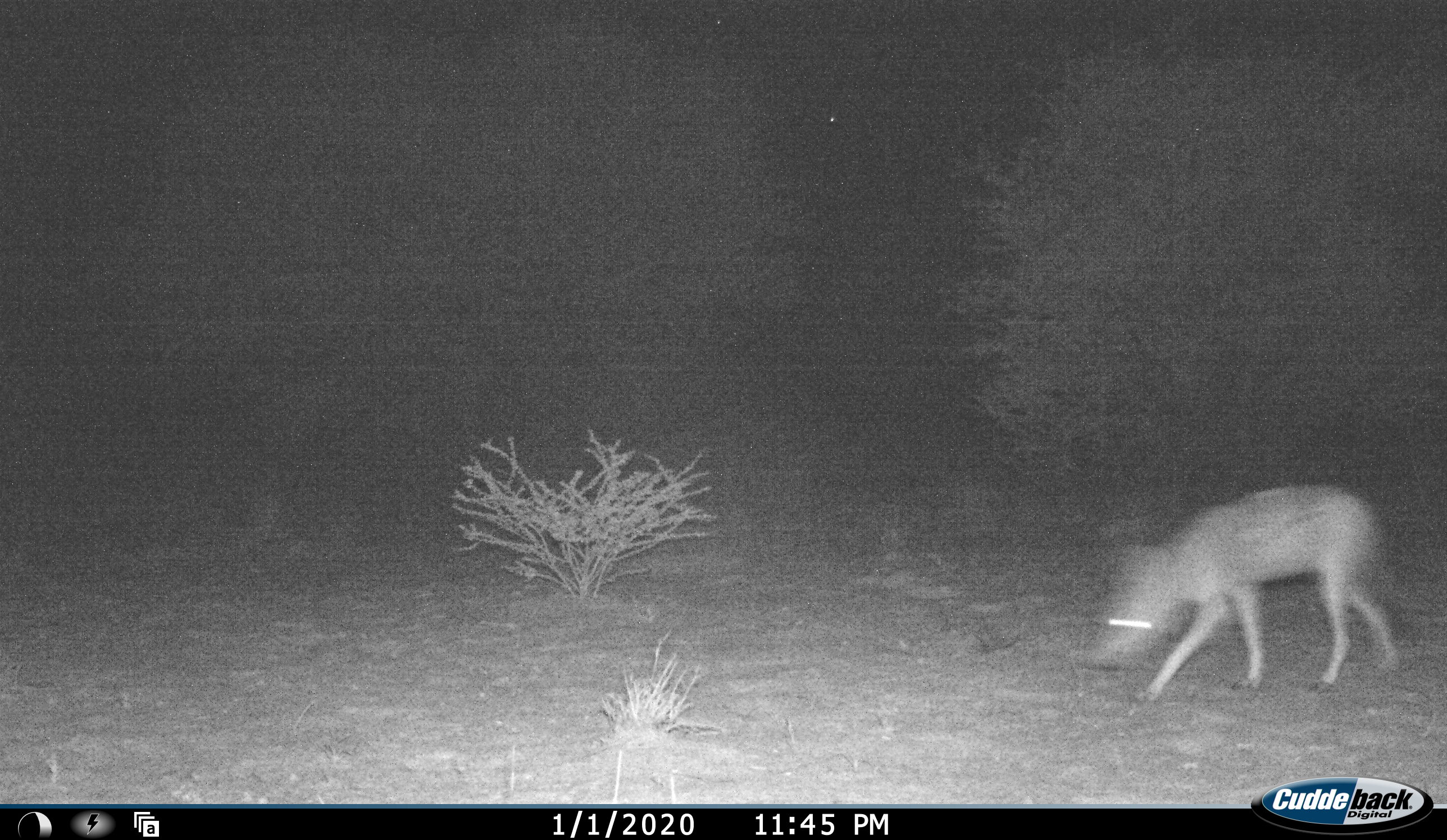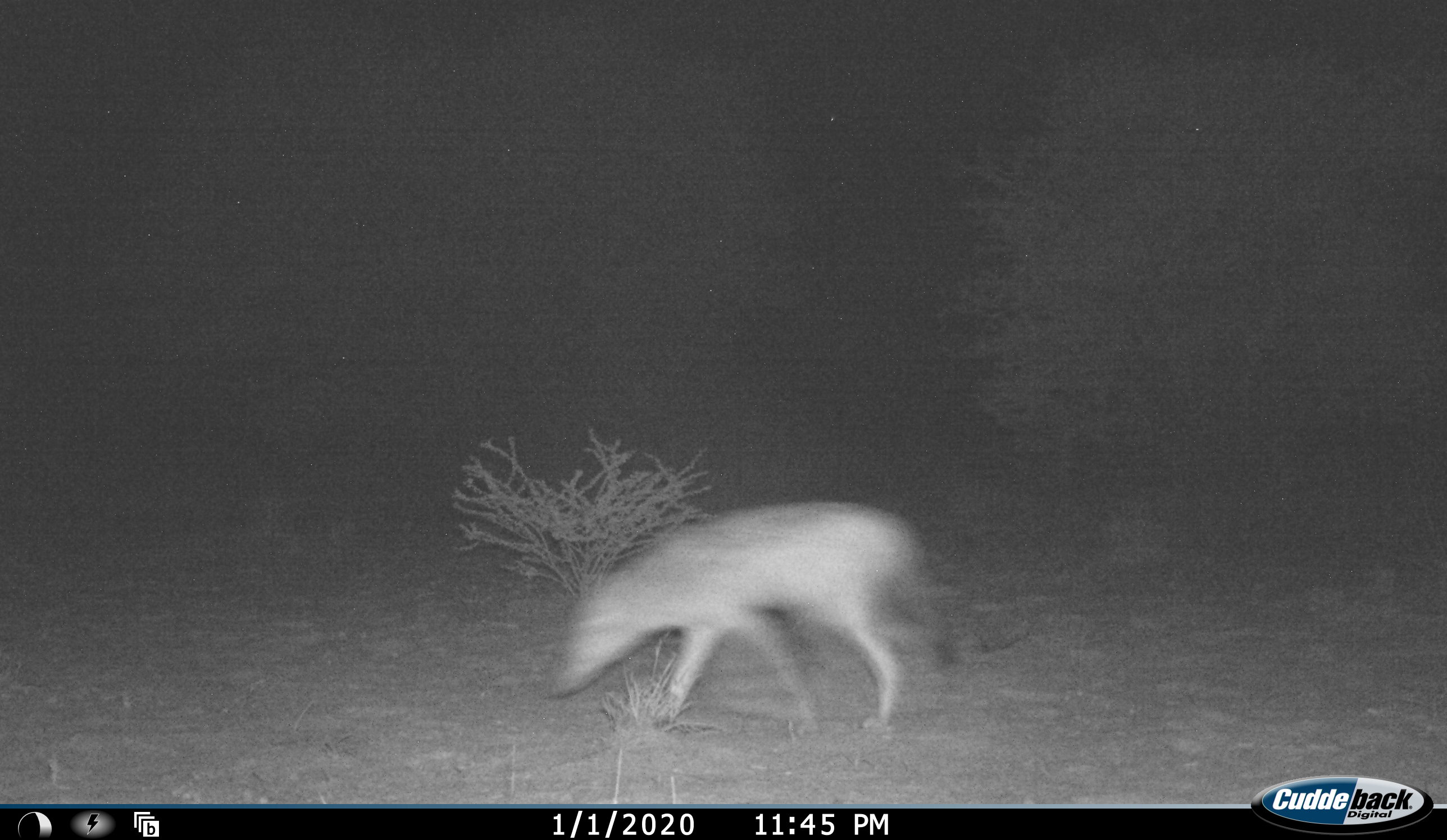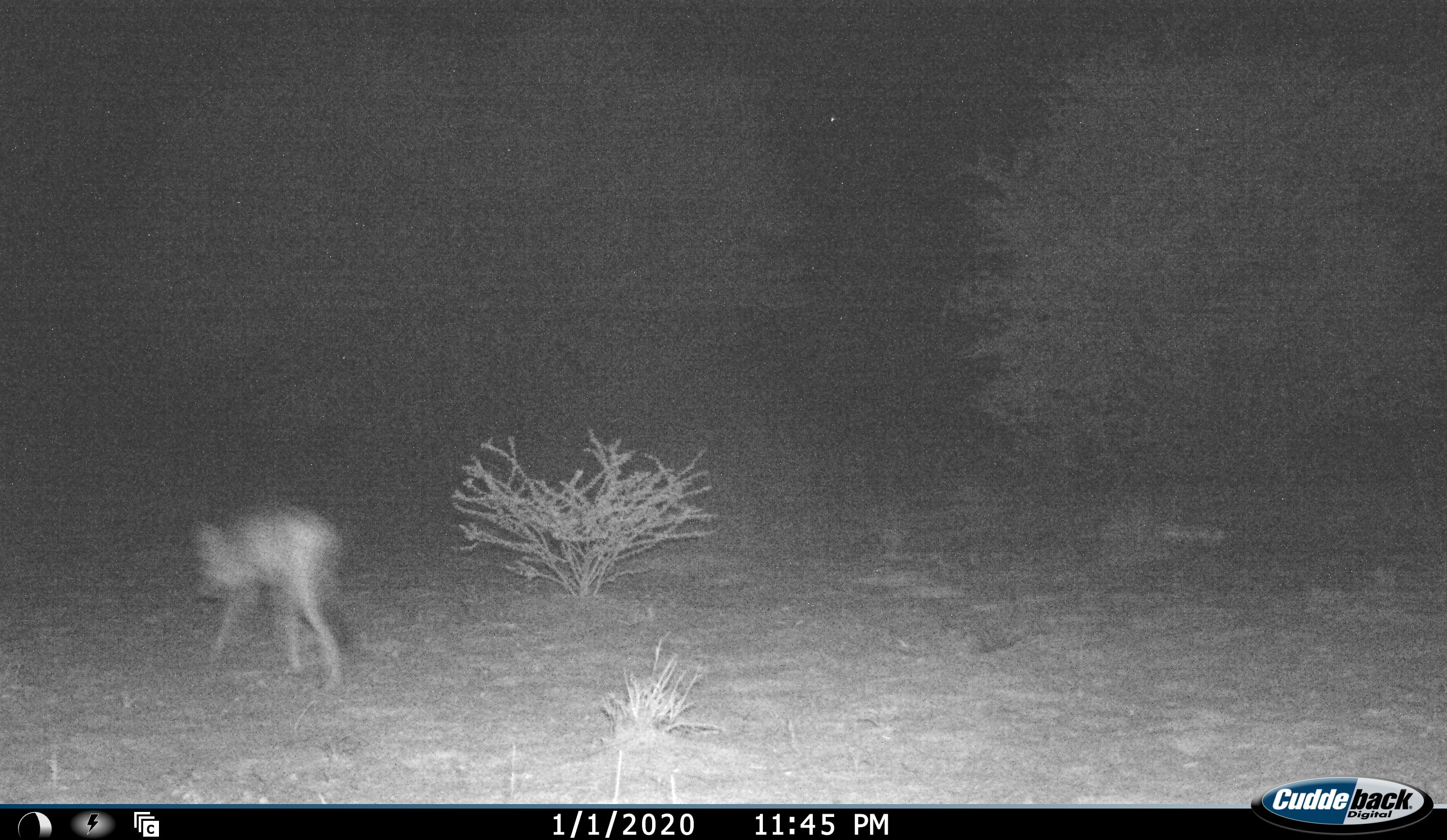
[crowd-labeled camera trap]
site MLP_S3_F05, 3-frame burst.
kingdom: Animalia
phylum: Chordata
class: Mammalia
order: Carnivora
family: Canidae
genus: Lupulella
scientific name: Lupulella mesomelas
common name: black-backed jackal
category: jackalblackbacked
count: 1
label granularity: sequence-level